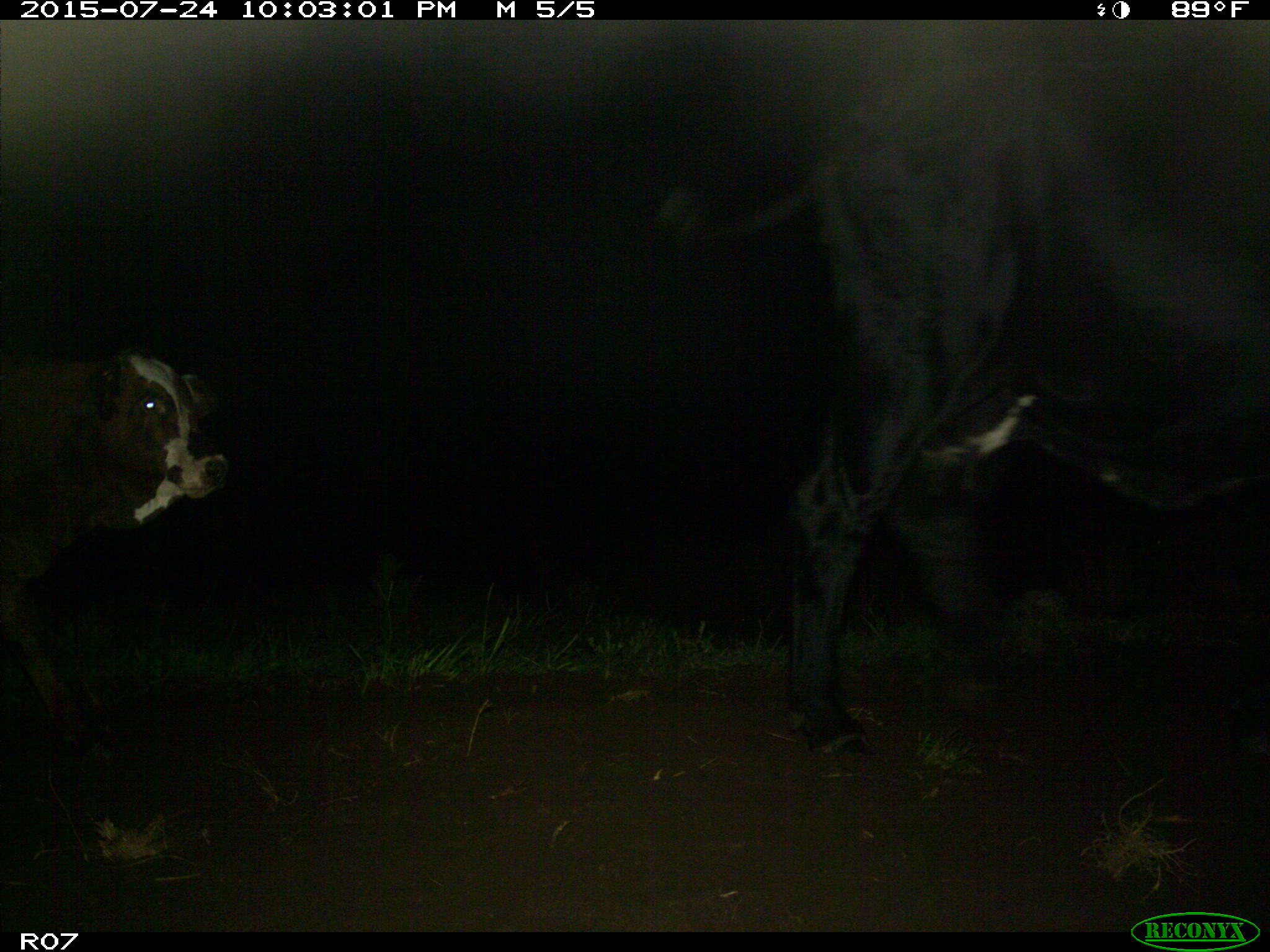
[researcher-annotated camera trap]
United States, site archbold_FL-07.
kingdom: Animalia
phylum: Chordata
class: Mammalia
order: Artiodactyla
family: Bovidae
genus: Bos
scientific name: Bos taurus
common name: domestic cow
Bos taurus (domestic cow).